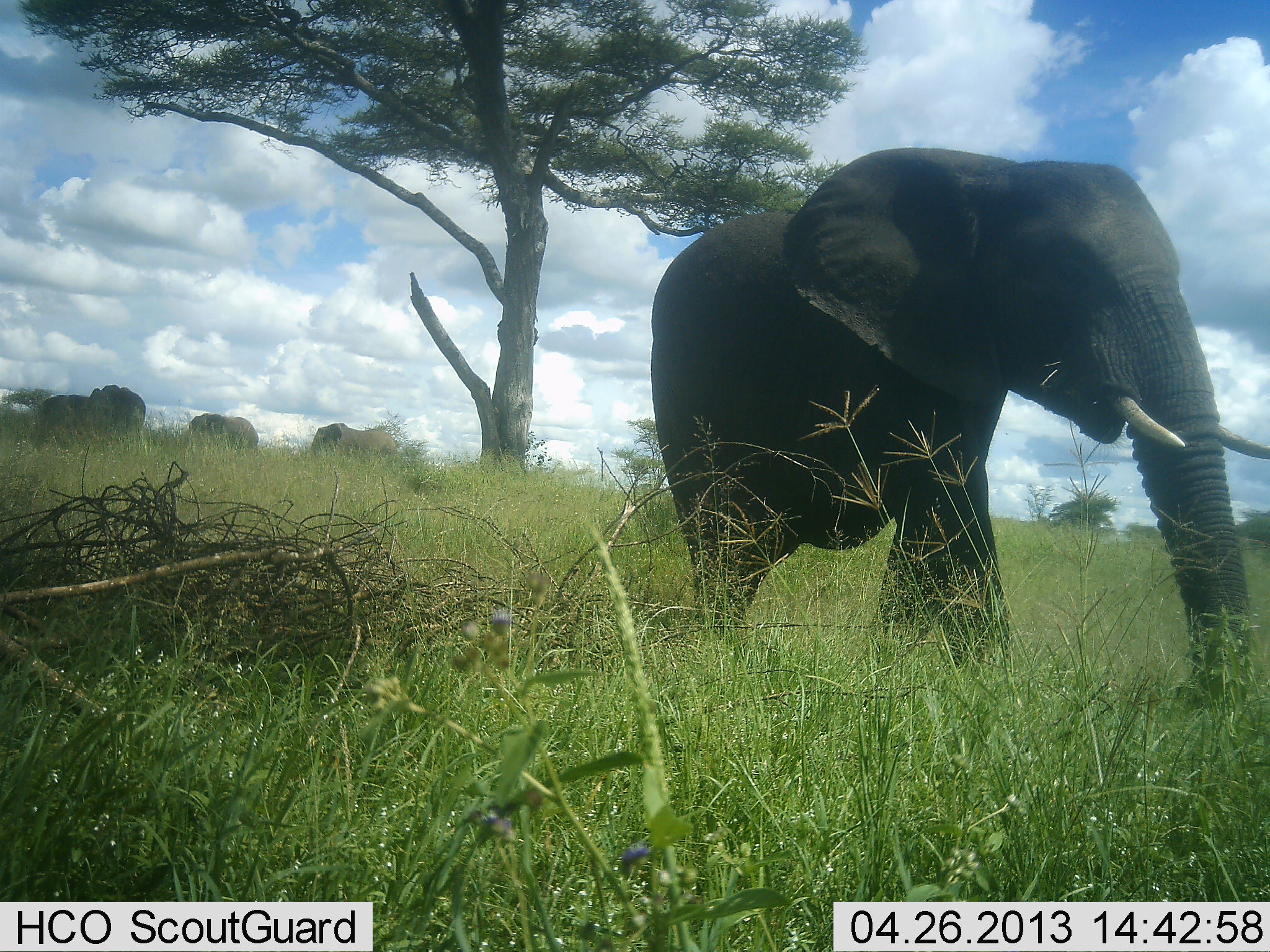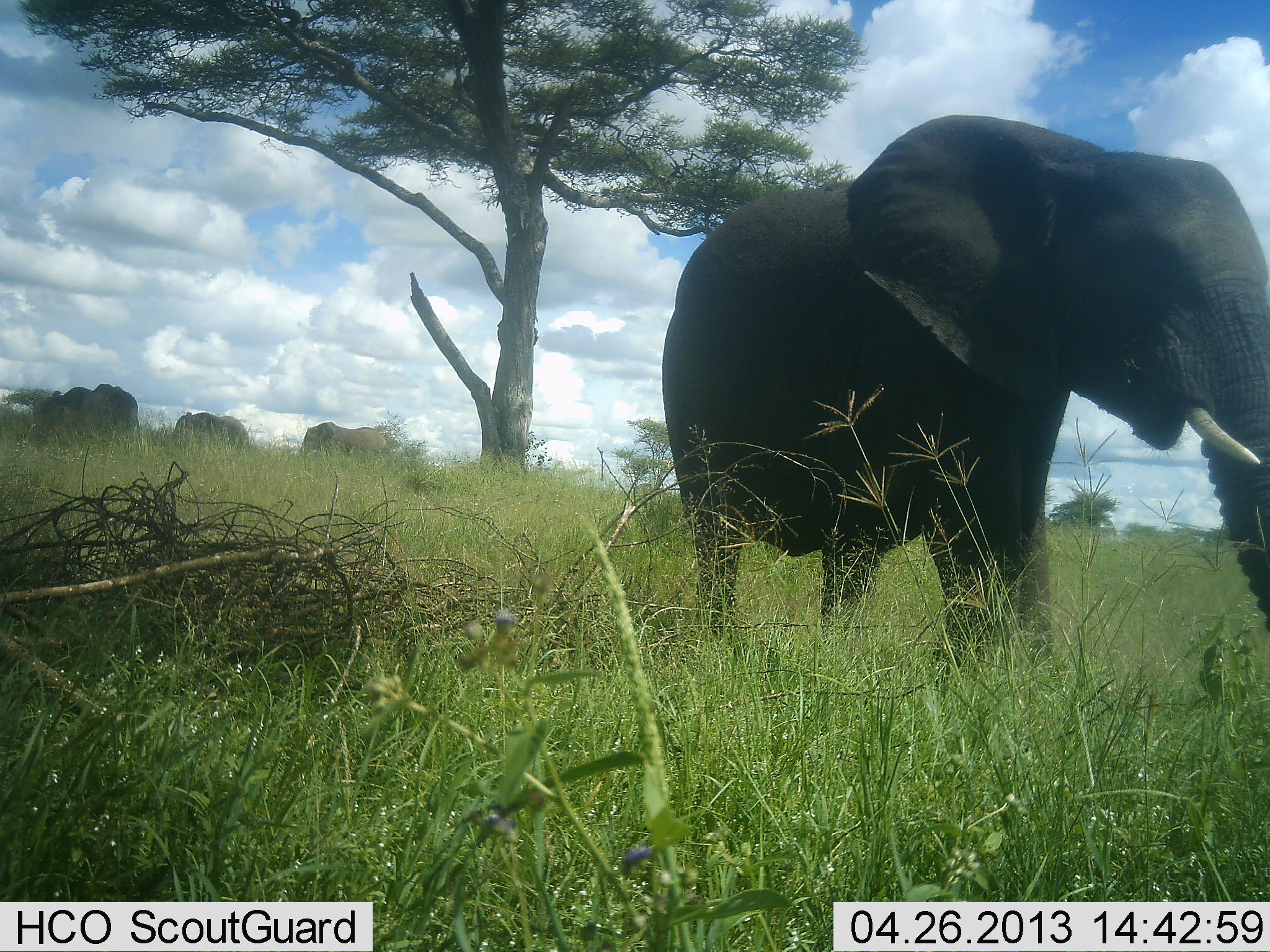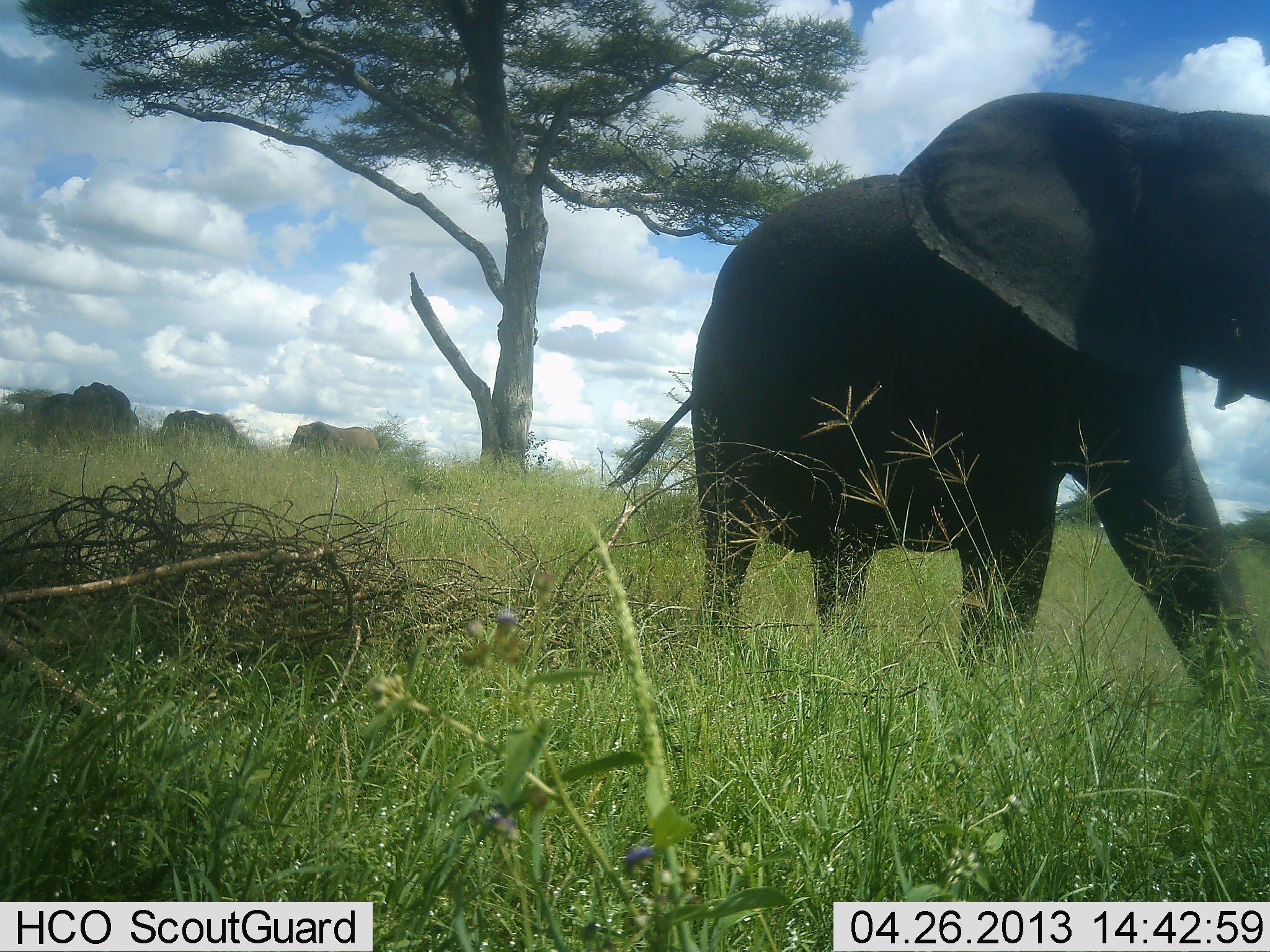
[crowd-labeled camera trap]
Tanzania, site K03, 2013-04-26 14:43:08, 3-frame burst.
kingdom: Animalia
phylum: Chordata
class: Mammalia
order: Proboscidea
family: Elephantidae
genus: Loxodonta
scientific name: Loxodonta africana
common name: african bush elephant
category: elephant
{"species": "elephant (african bush elephant) (Loxodonta africana)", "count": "4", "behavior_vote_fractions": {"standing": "31%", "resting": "0%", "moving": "75%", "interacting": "6%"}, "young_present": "6%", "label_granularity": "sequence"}